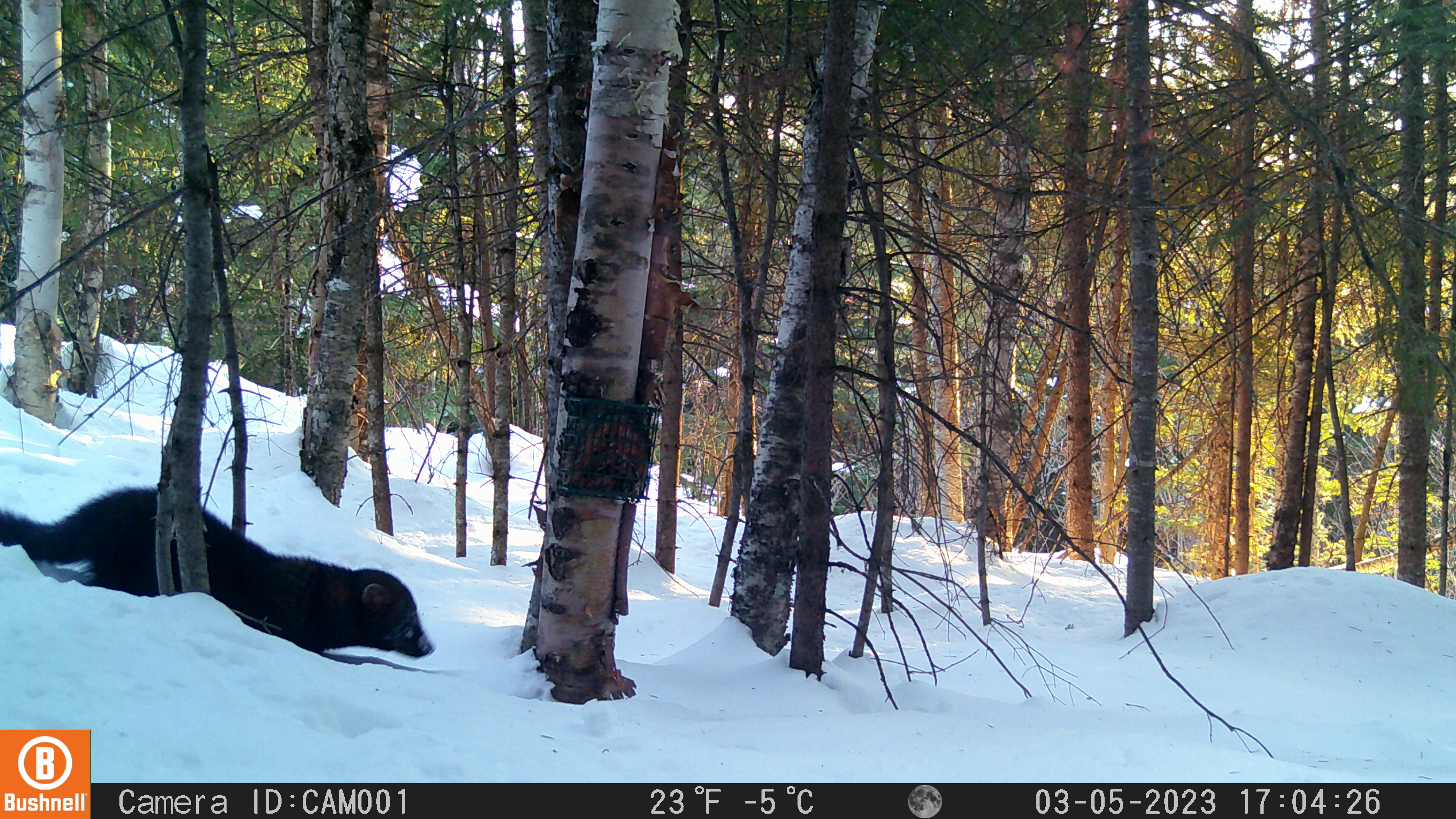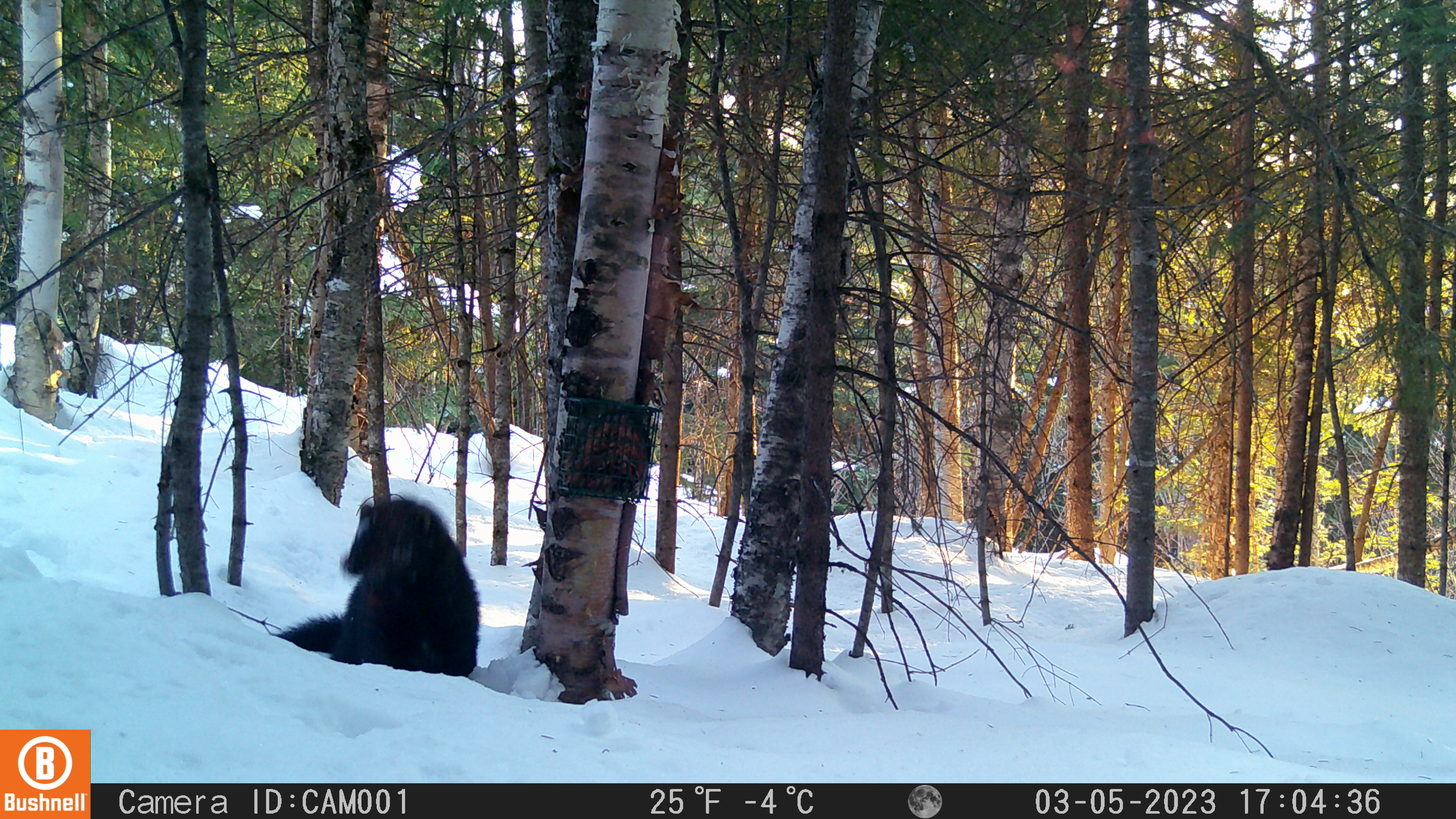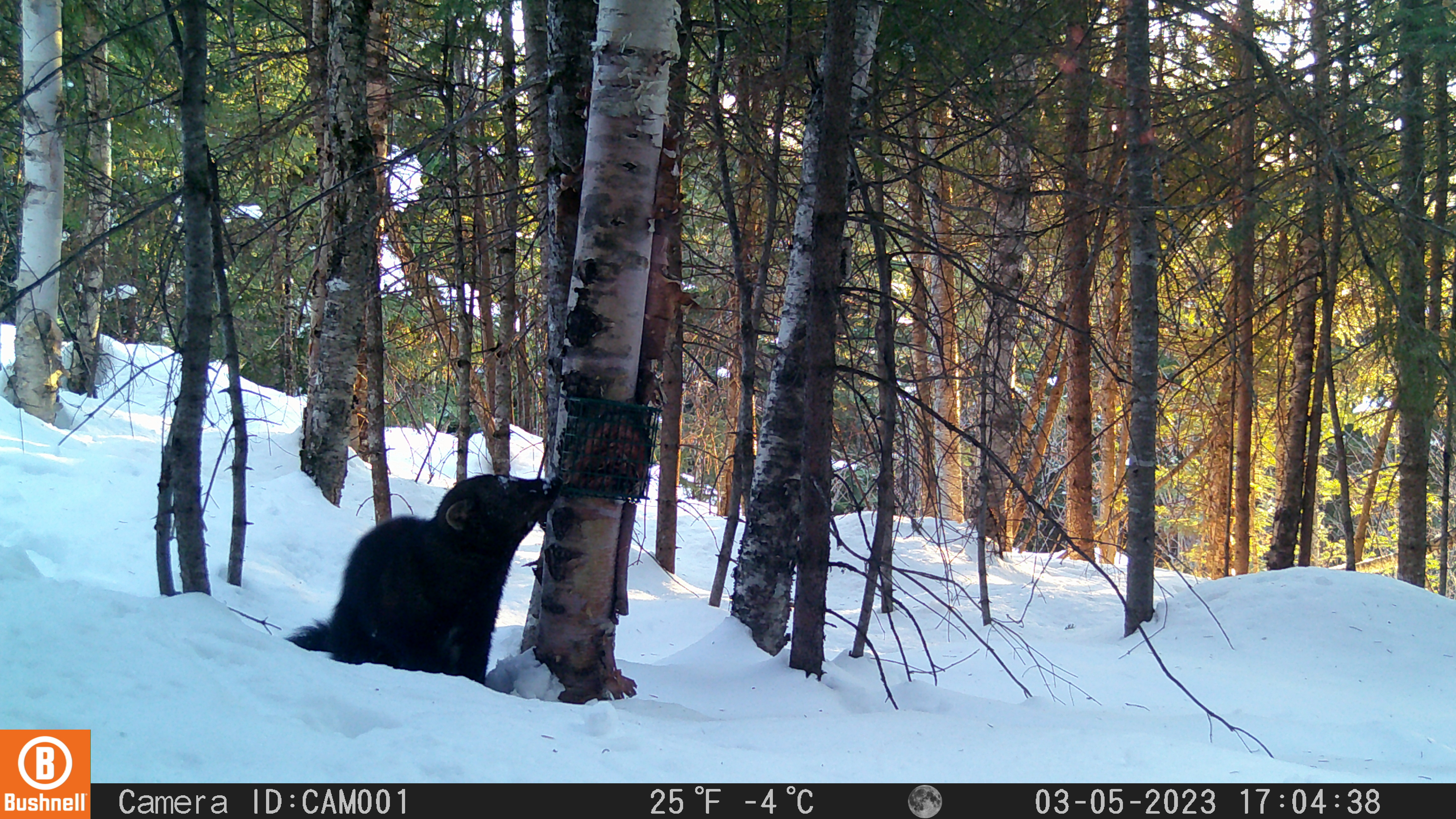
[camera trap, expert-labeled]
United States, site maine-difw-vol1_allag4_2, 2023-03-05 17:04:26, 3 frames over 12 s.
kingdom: Animalia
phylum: Chordata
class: Mammalia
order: Carnivora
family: Mustelidae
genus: Pekania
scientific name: Pekania pennanti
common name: fisher